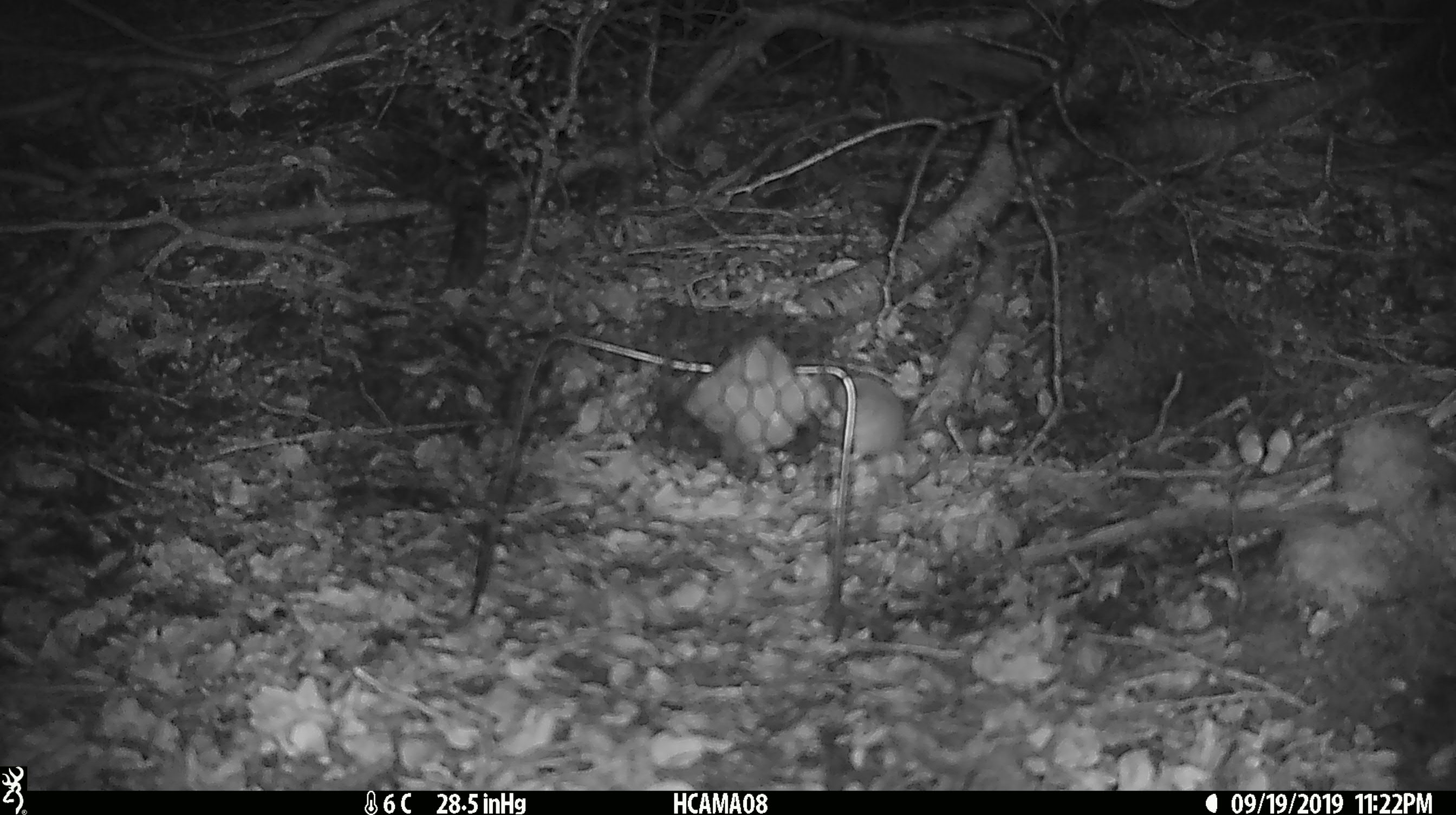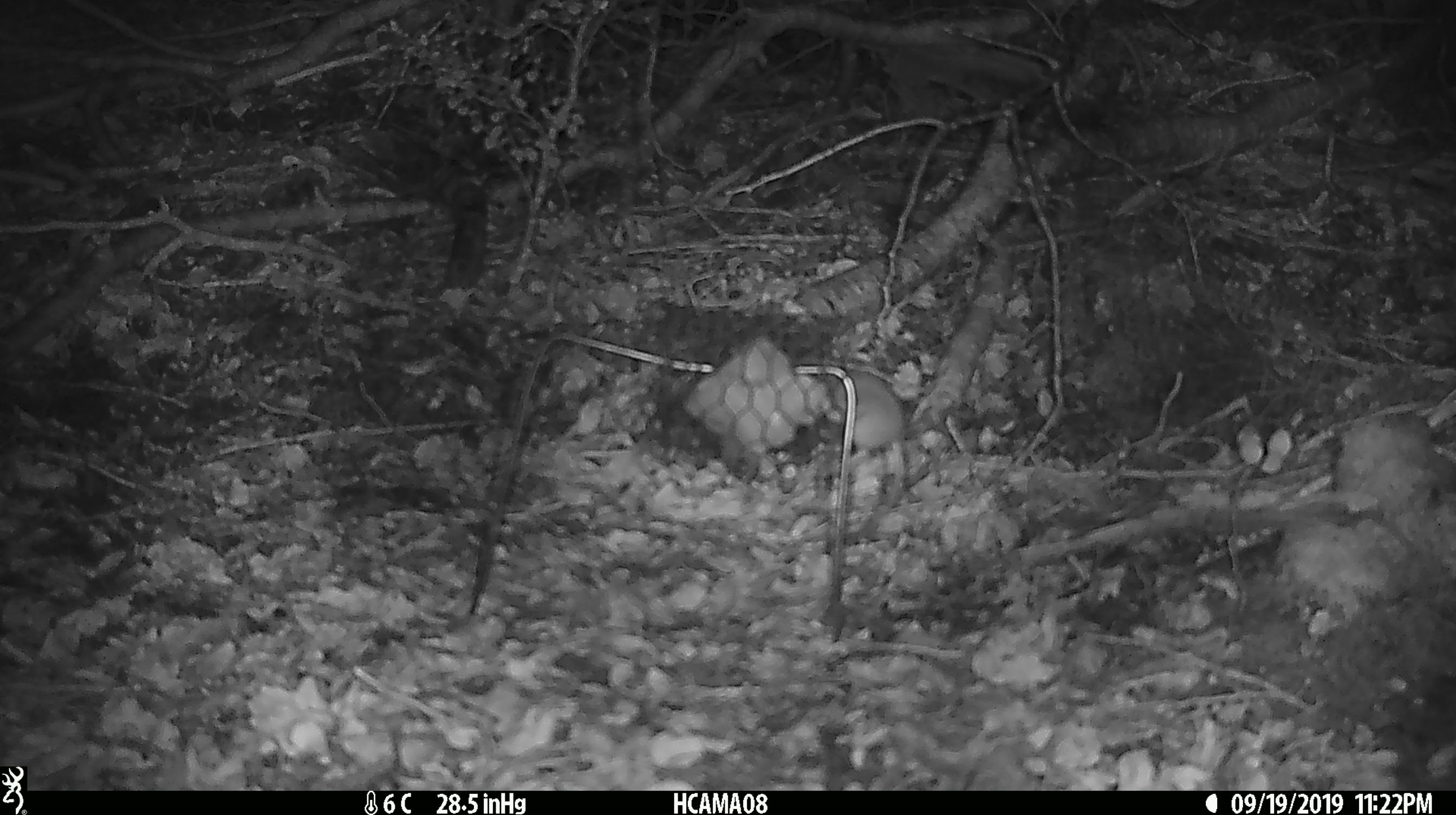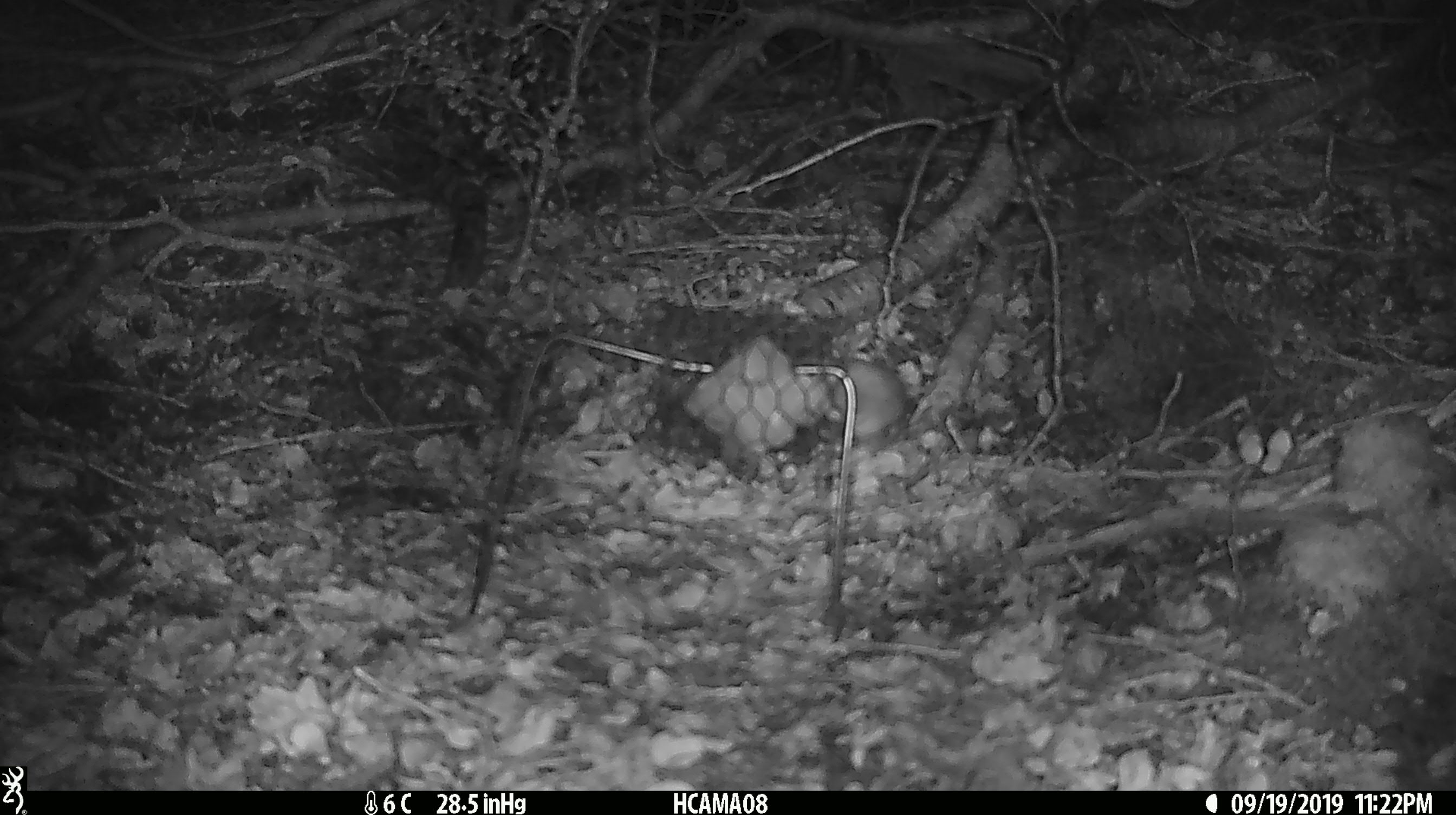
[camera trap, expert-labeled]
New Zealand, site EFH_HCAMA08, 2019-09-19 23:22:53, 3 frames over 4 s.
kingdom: Animalia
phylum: Chordata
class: Mammalia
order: Rodentia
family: Muridae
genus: Mus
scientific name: Mus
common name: mouse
Mouse (Mus).